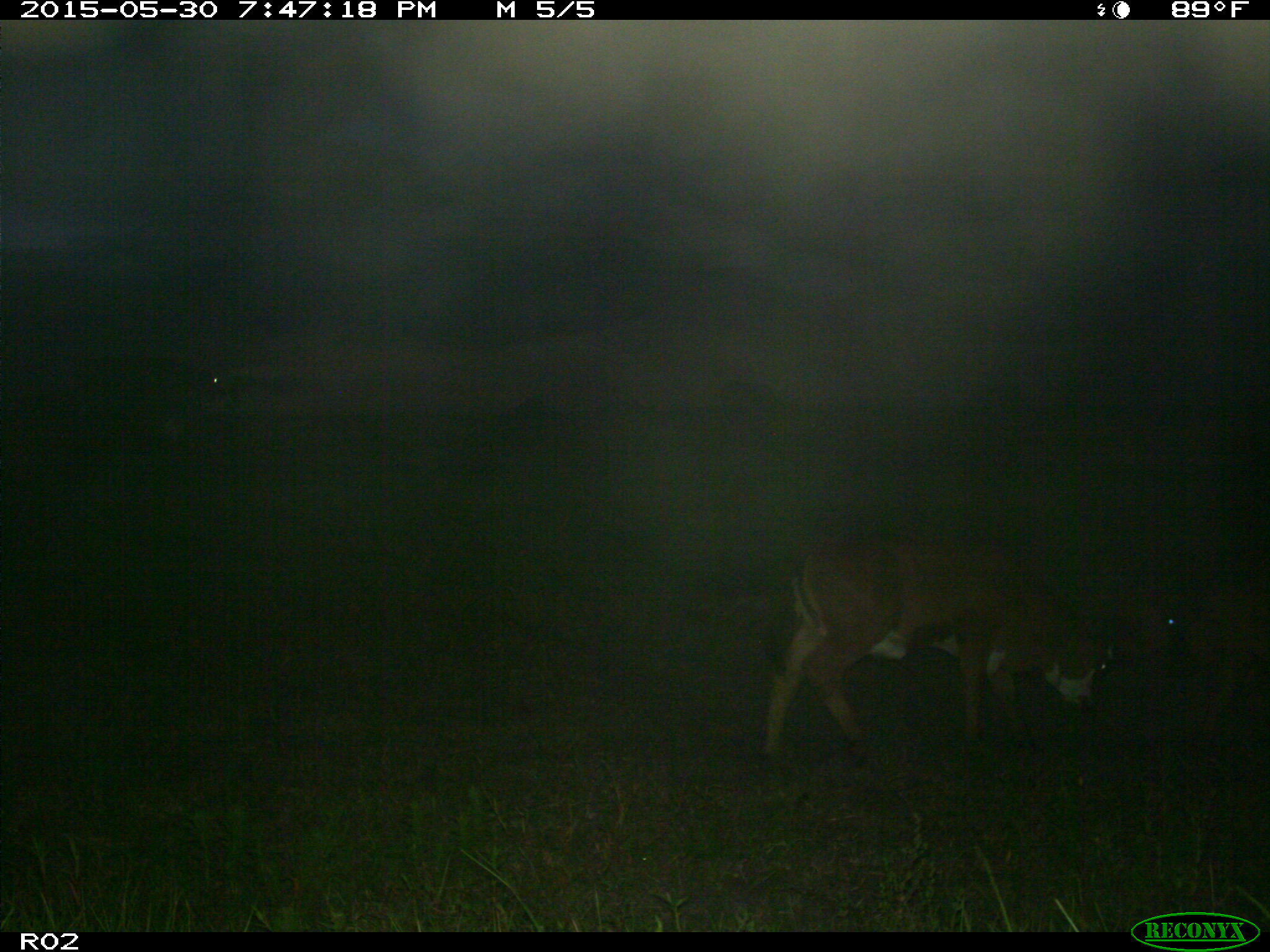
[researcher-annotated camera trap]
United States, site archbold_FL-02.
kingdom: Animalia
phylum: Chordata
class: Mammalia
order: Artiodactyla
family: Bovidae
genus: Bos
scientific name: Bos taurus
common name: domestic cow